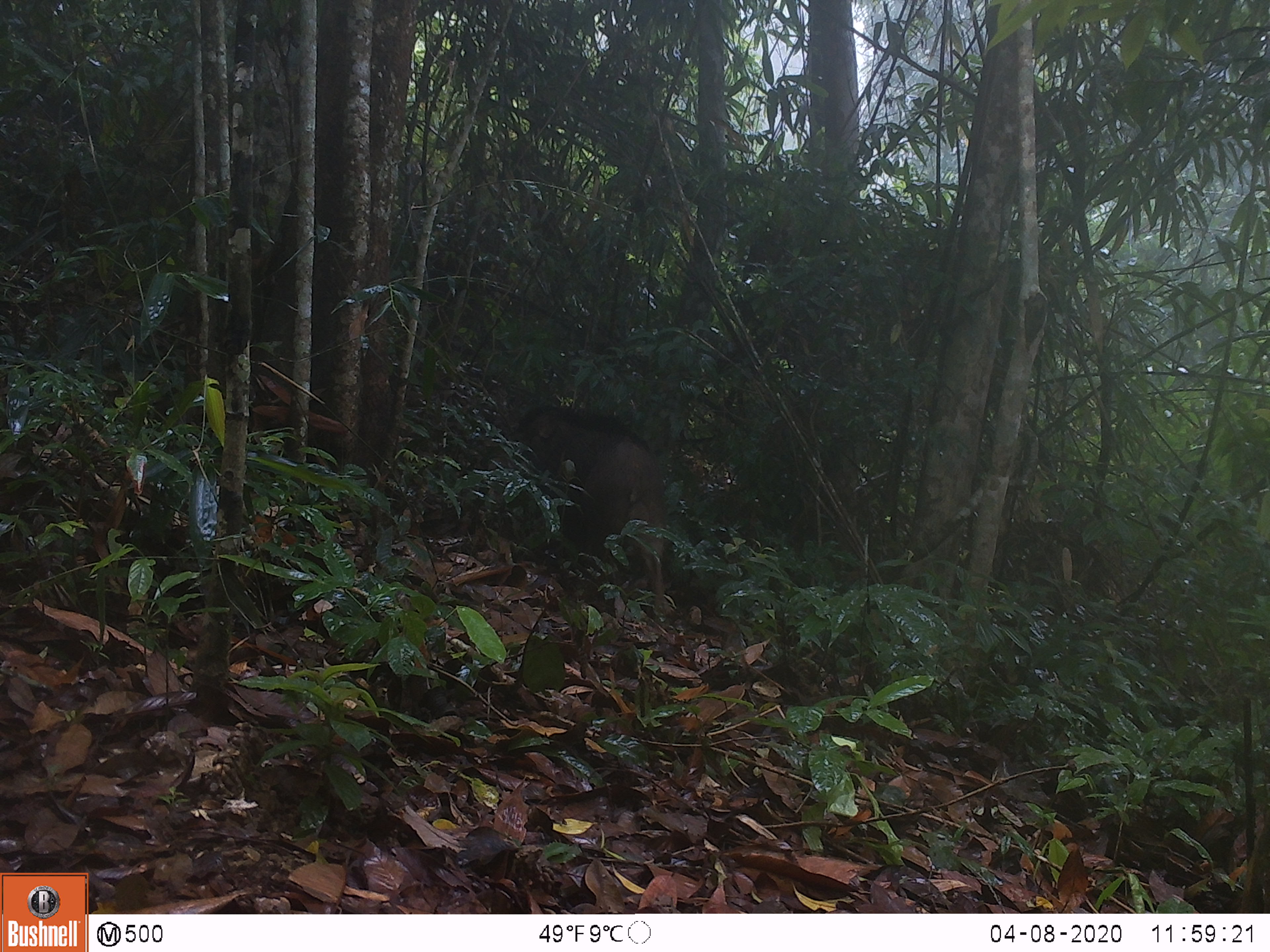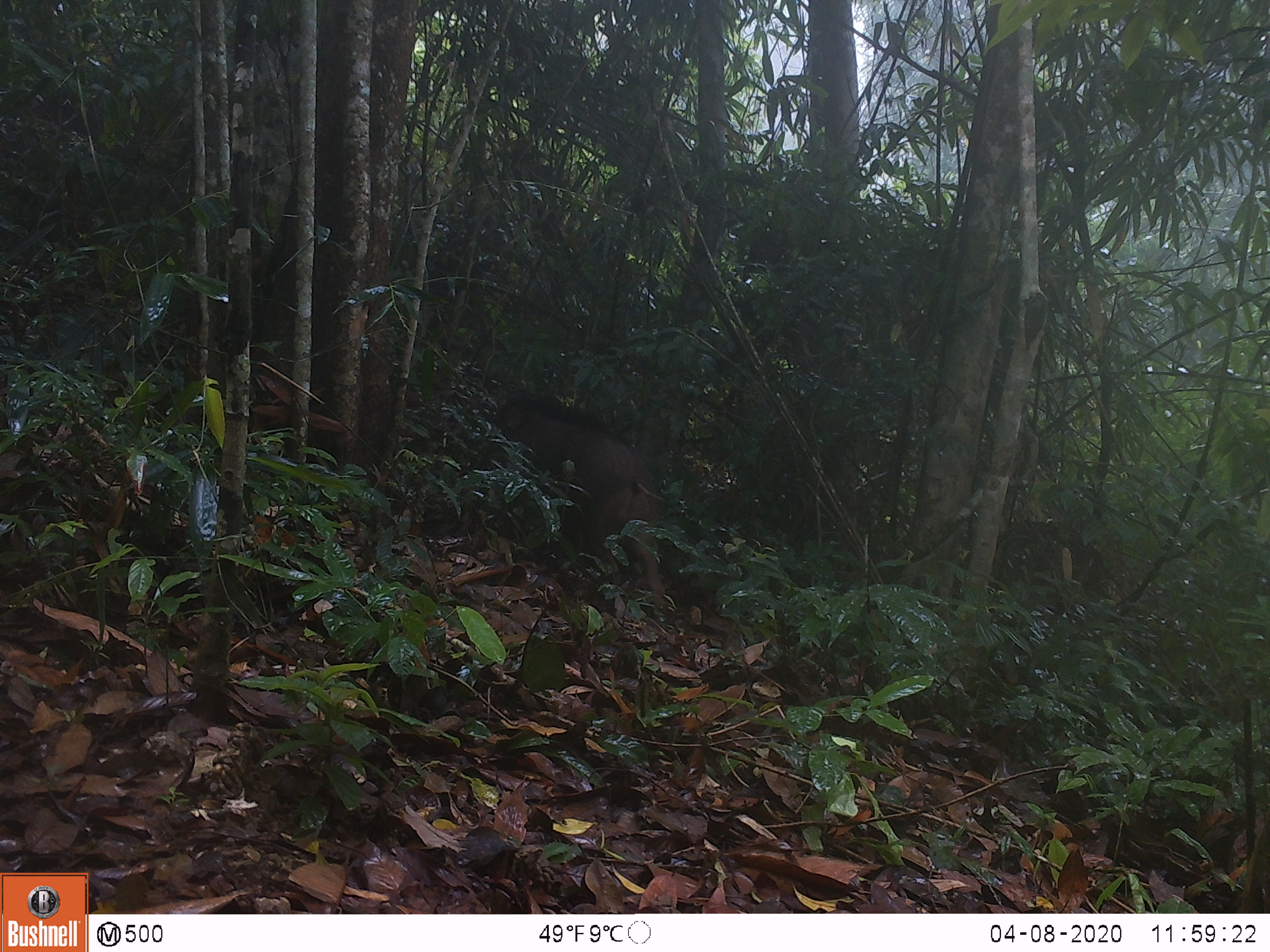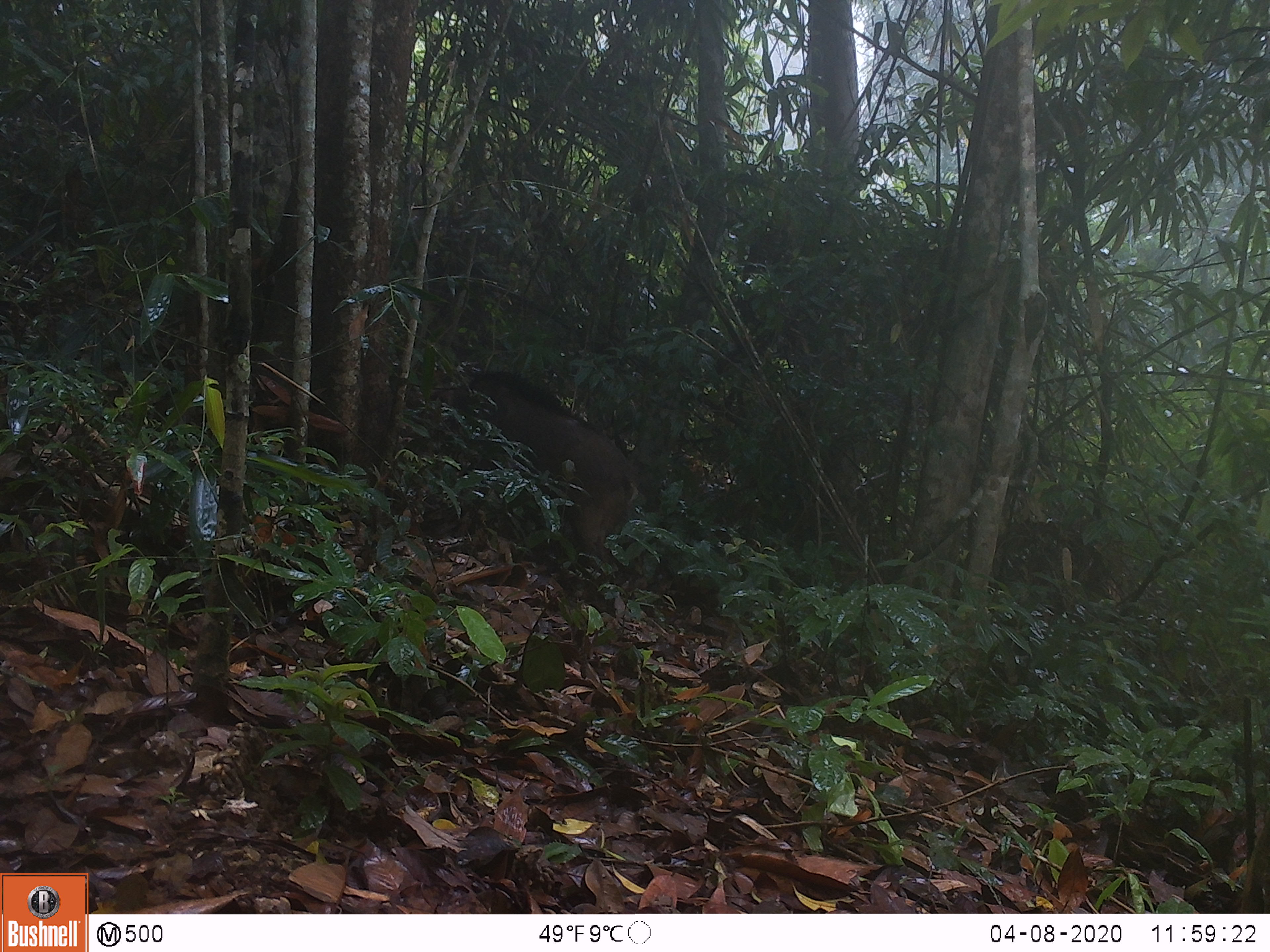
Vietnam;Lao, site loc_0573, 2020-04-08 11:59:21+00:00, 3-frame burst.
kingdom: Animalia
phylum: Chordata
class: Mammalia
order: Artiodactyla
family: Suidae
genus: Sus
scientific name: Sus scrofa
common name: eurasian wild pig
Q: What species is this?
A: Eurasian wild pig (Sus scrofa).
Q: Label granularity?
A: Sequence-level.